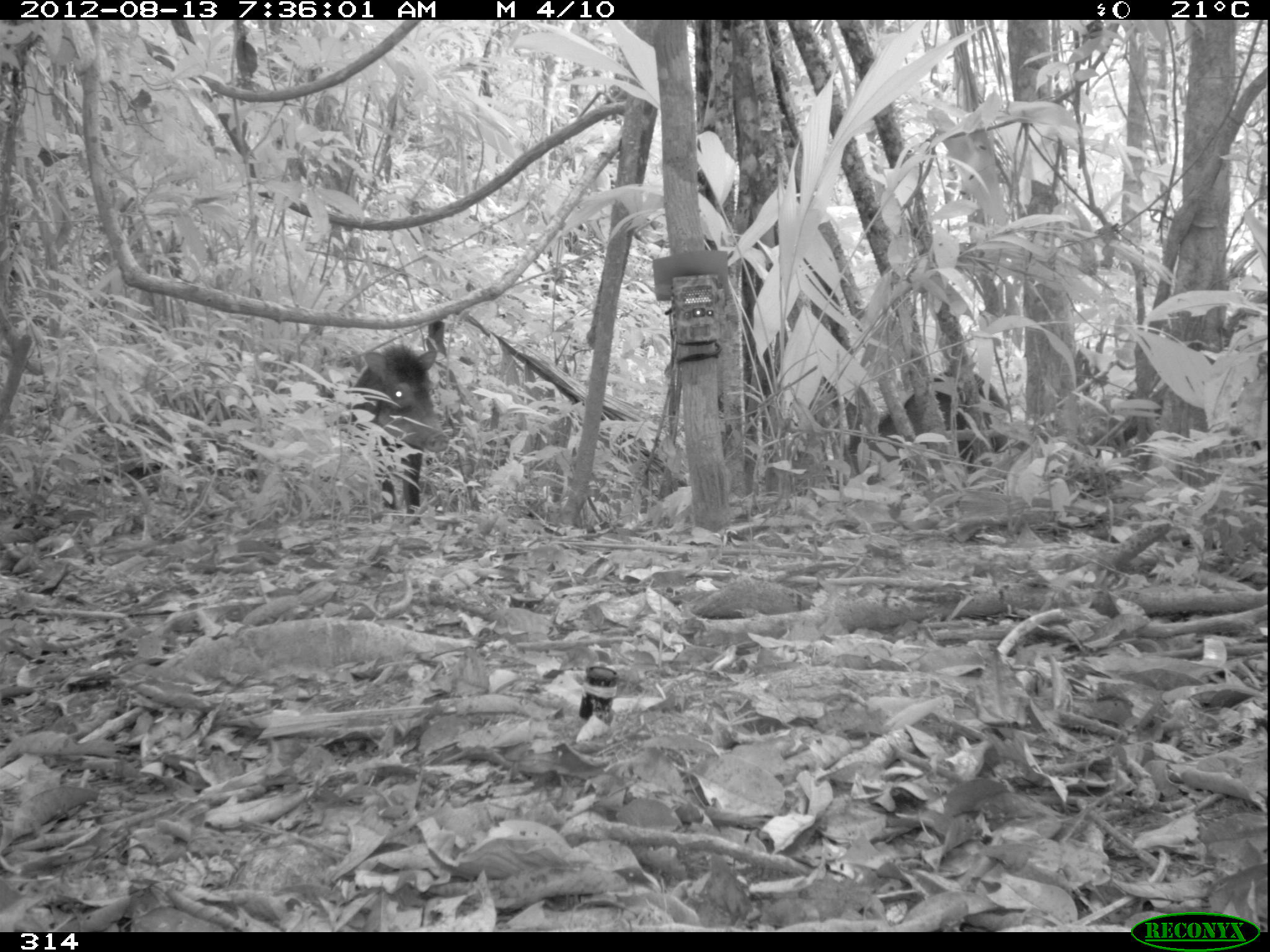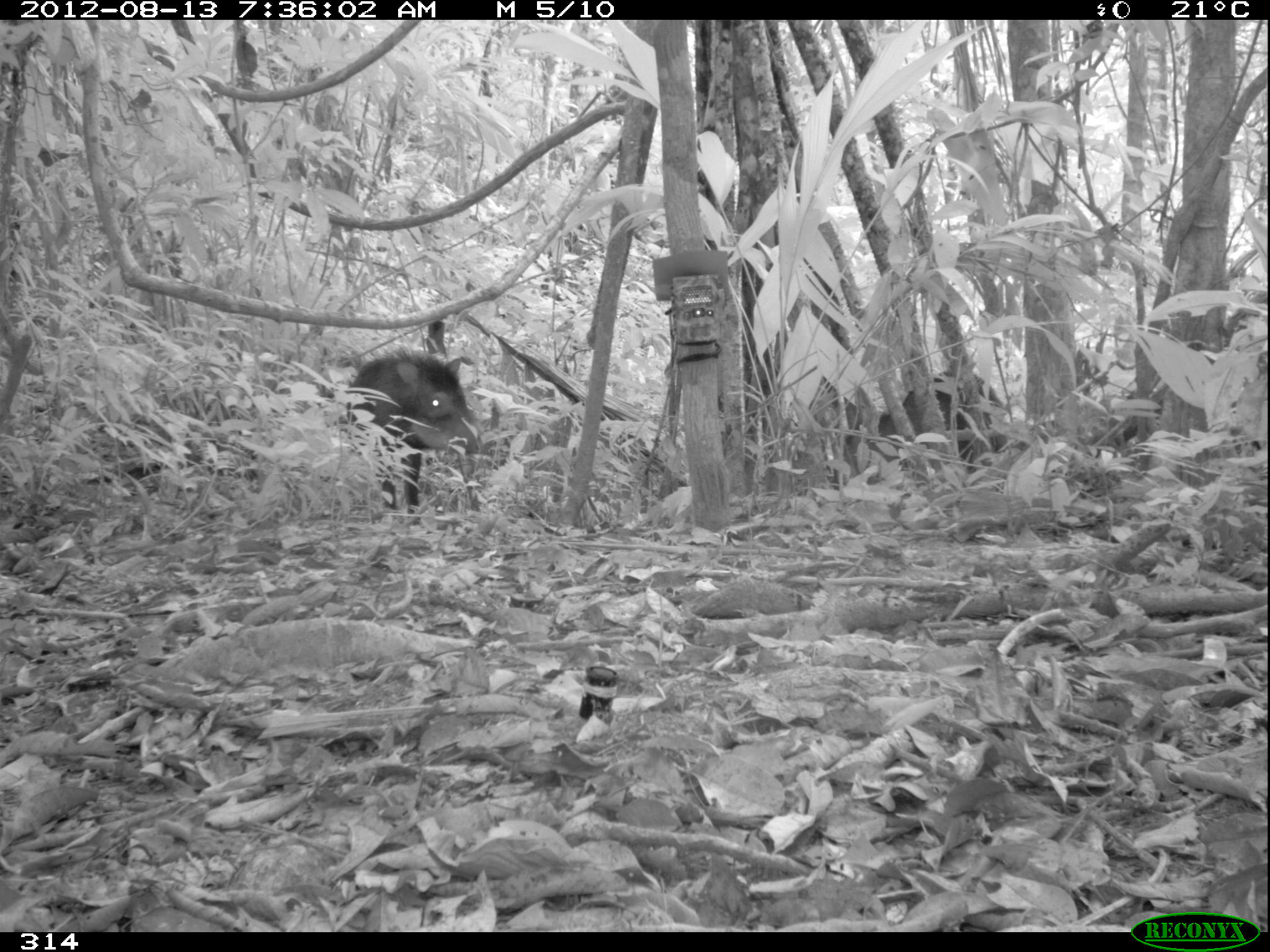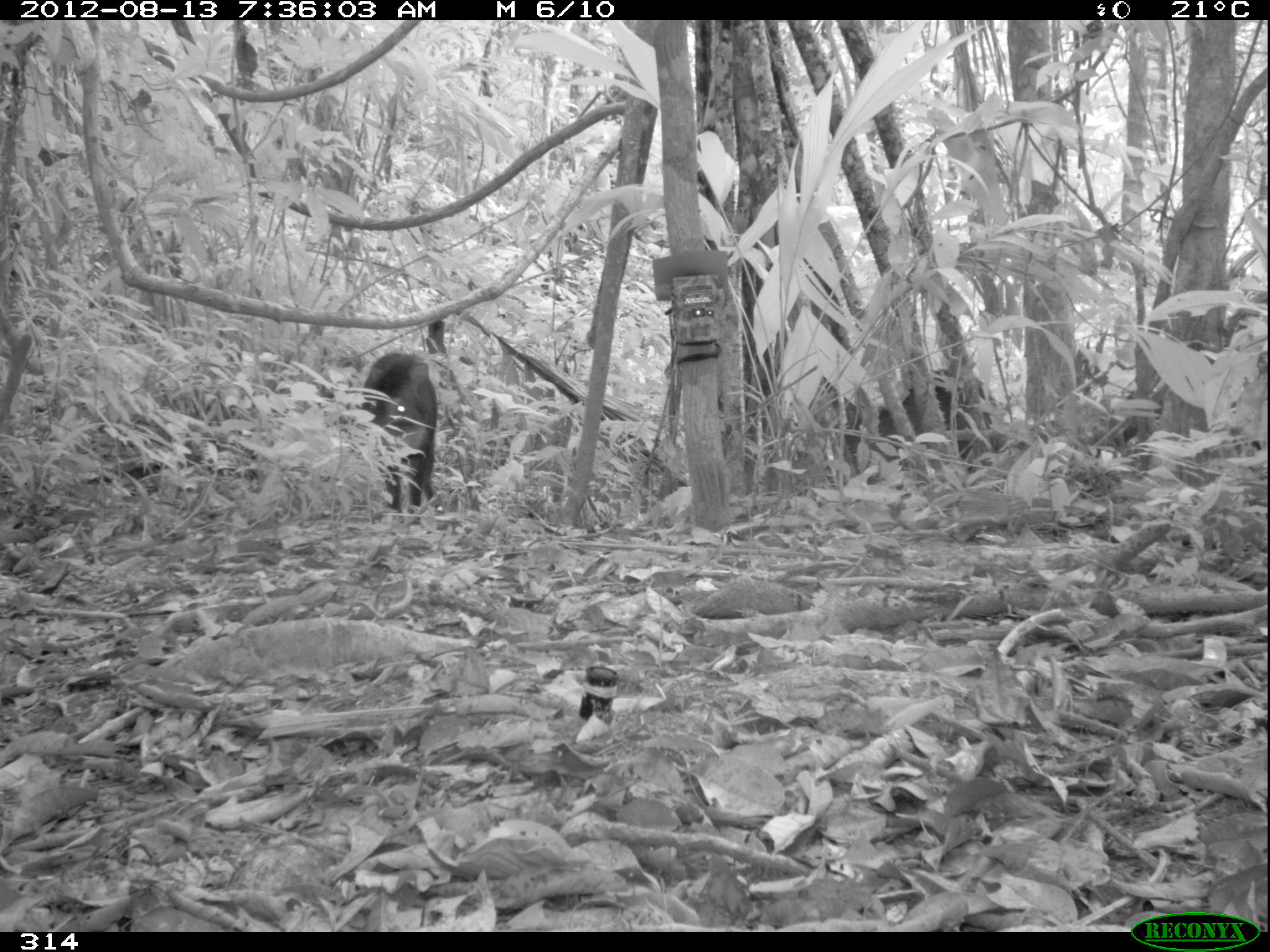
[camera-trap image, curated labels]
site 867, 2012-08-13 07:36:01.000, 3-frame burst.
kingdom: Animalia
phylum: Chordata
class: Mammalia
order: Artiodactyla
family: Tayassuidae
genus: Tayassu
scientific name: Tayassu pecari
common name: white-lipped peccary